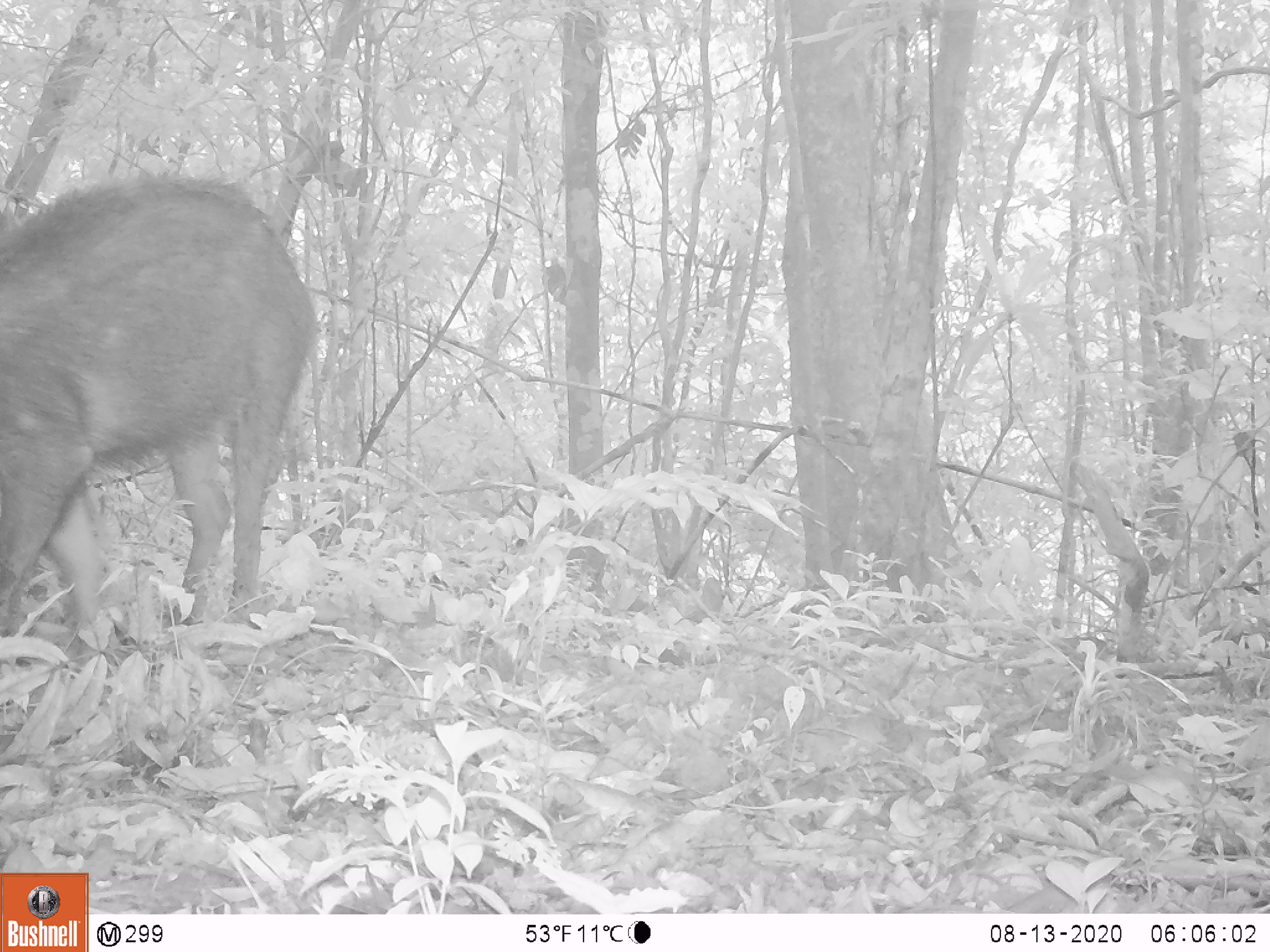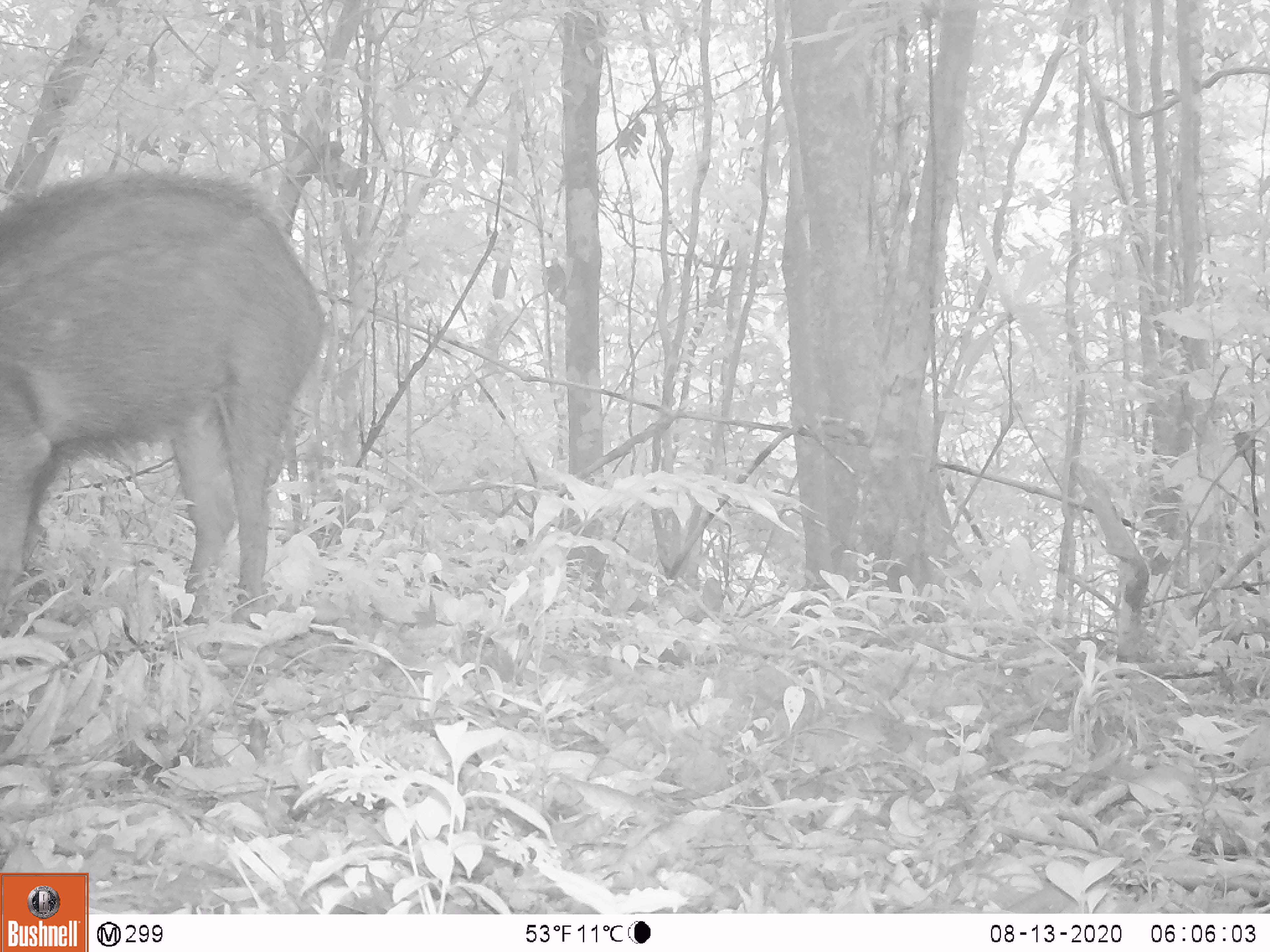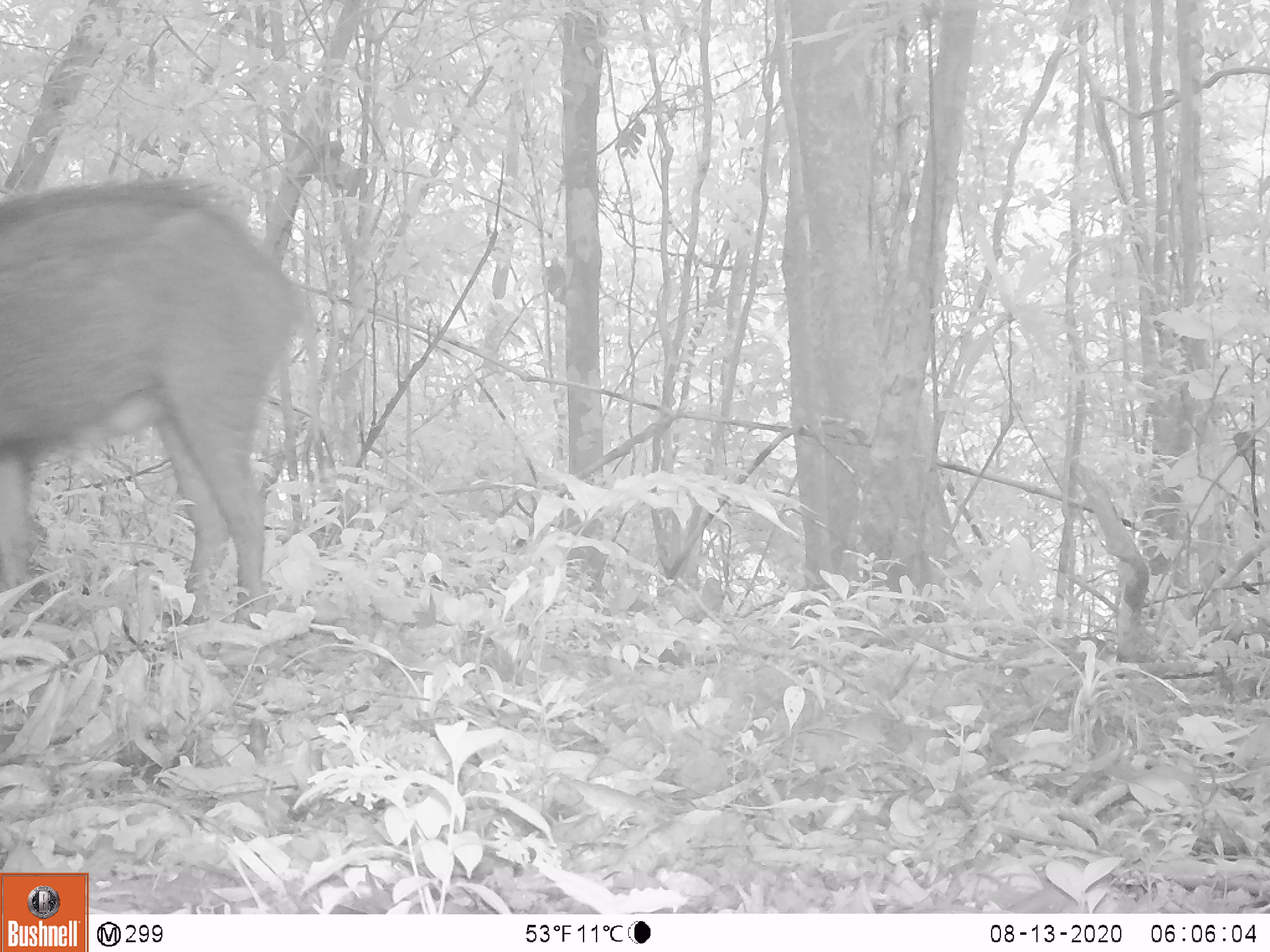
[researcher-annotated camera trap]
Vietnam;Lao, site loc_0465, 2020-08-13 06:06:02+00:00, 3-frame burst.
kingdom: Animalia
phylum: Chordata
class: Mammalia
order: Artiodactyla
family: Suidae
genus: Sus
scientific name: Sus scrofa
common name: eurasian wild pig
Eurasian wild pig (Sus scrofa). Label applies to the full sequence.